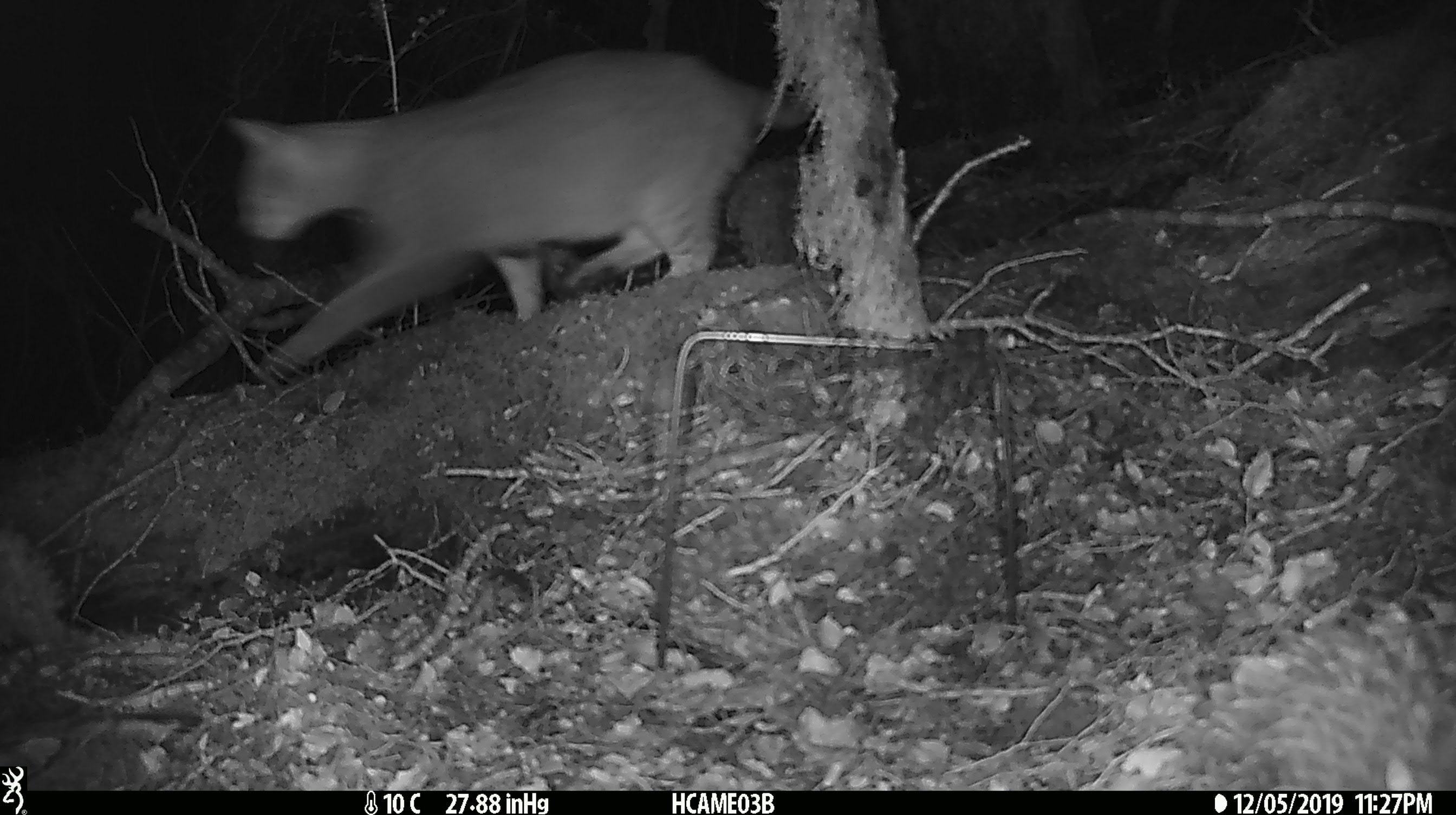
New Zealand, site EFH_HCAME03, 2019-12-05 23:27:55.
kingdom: Animalia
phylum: Chordata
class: Mammalia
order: Carnivora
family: Felidae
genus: Felis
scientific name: Felis catus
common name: domestic cat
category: cat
Cat (domestic cat) (Felis catus).